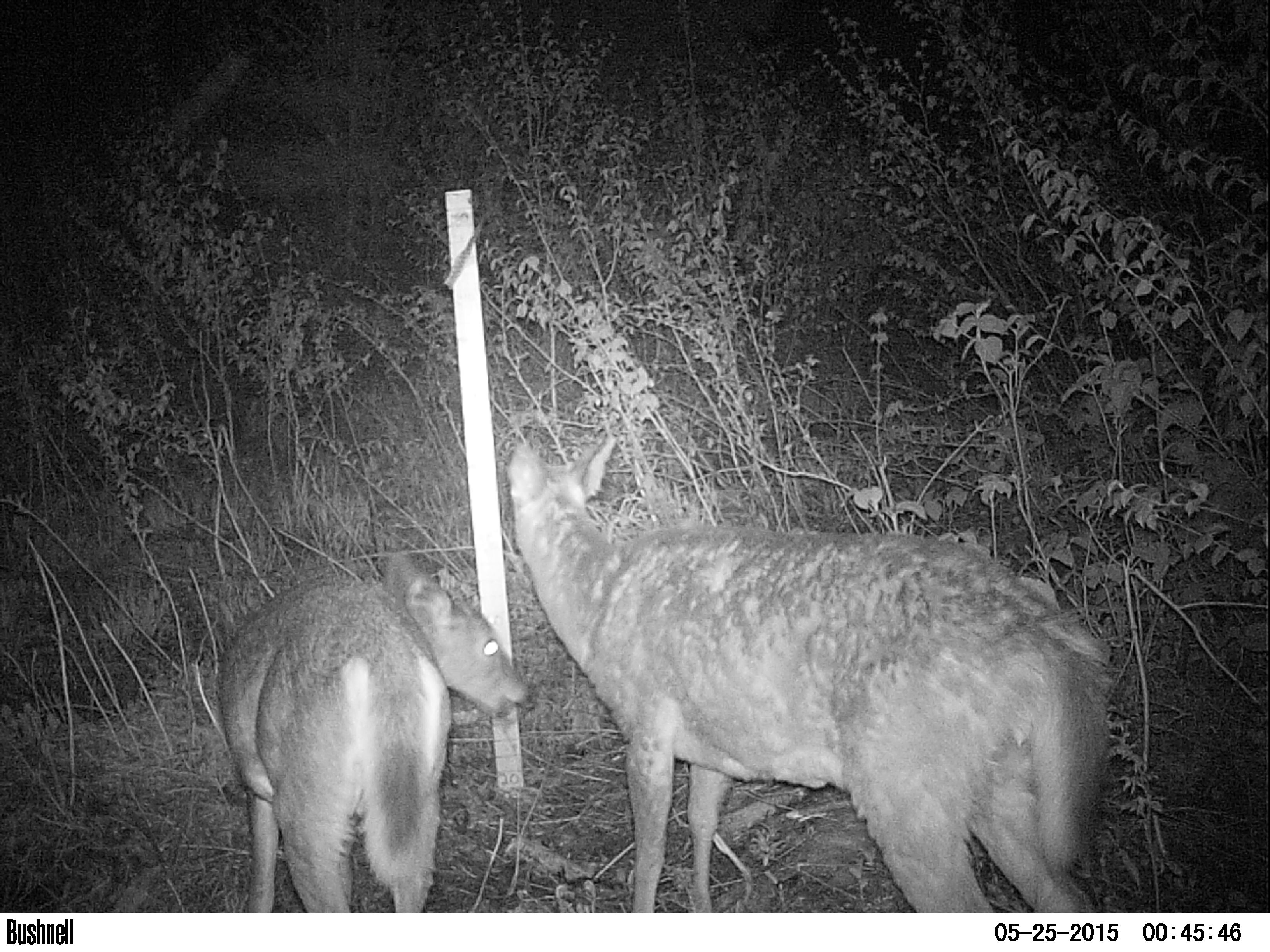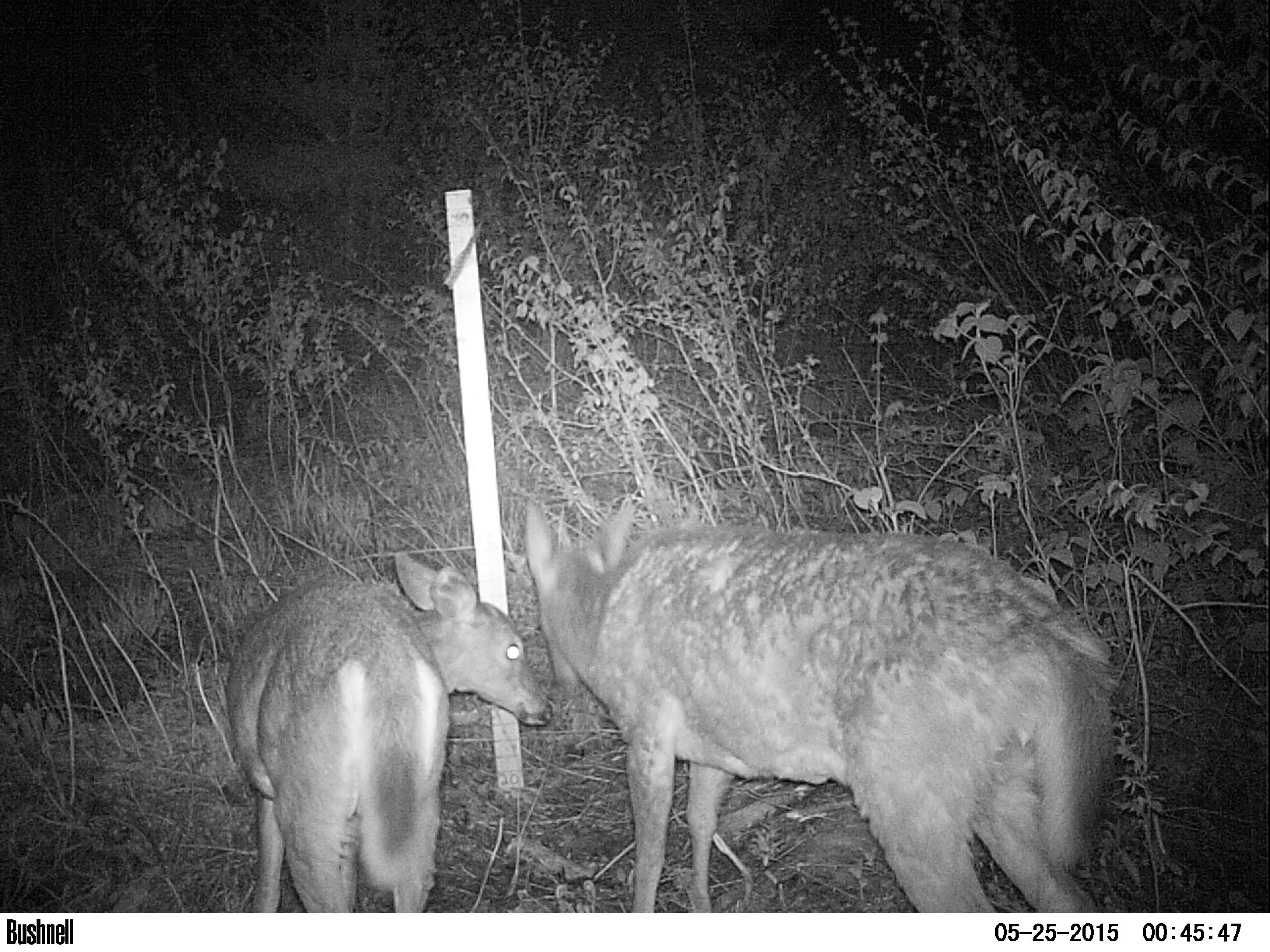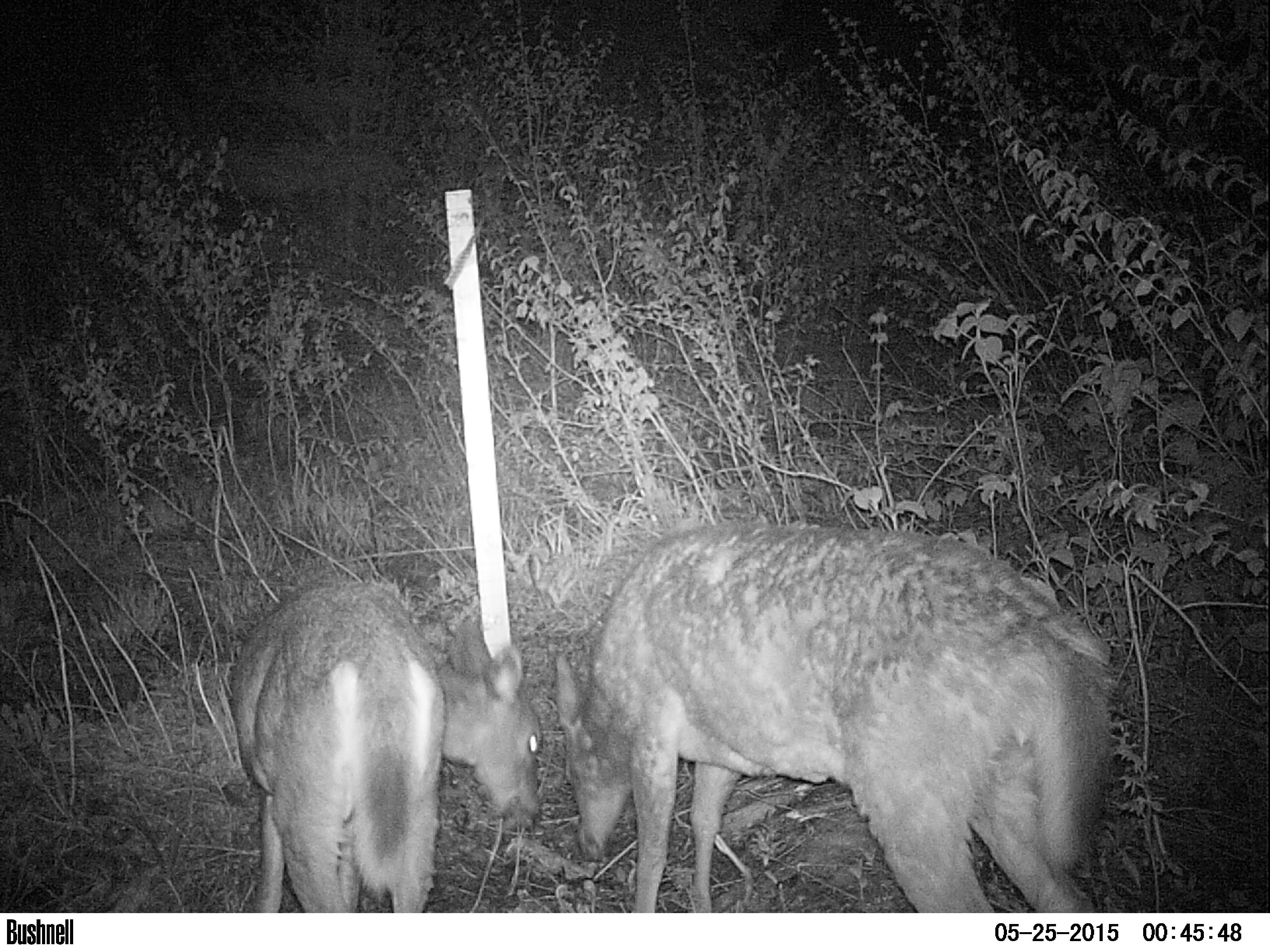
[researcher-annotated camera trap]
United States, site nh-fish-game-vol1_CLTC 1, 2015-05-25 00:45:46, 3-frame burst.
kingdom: Animalia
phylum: Chordata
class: Mammalia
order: Artiodactyla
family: Cervidae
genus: Odocoileus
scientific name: Odocoileus virginianus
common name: white-tailed deer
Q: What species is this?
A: White-tailed deer (Odocoileus virginianus).